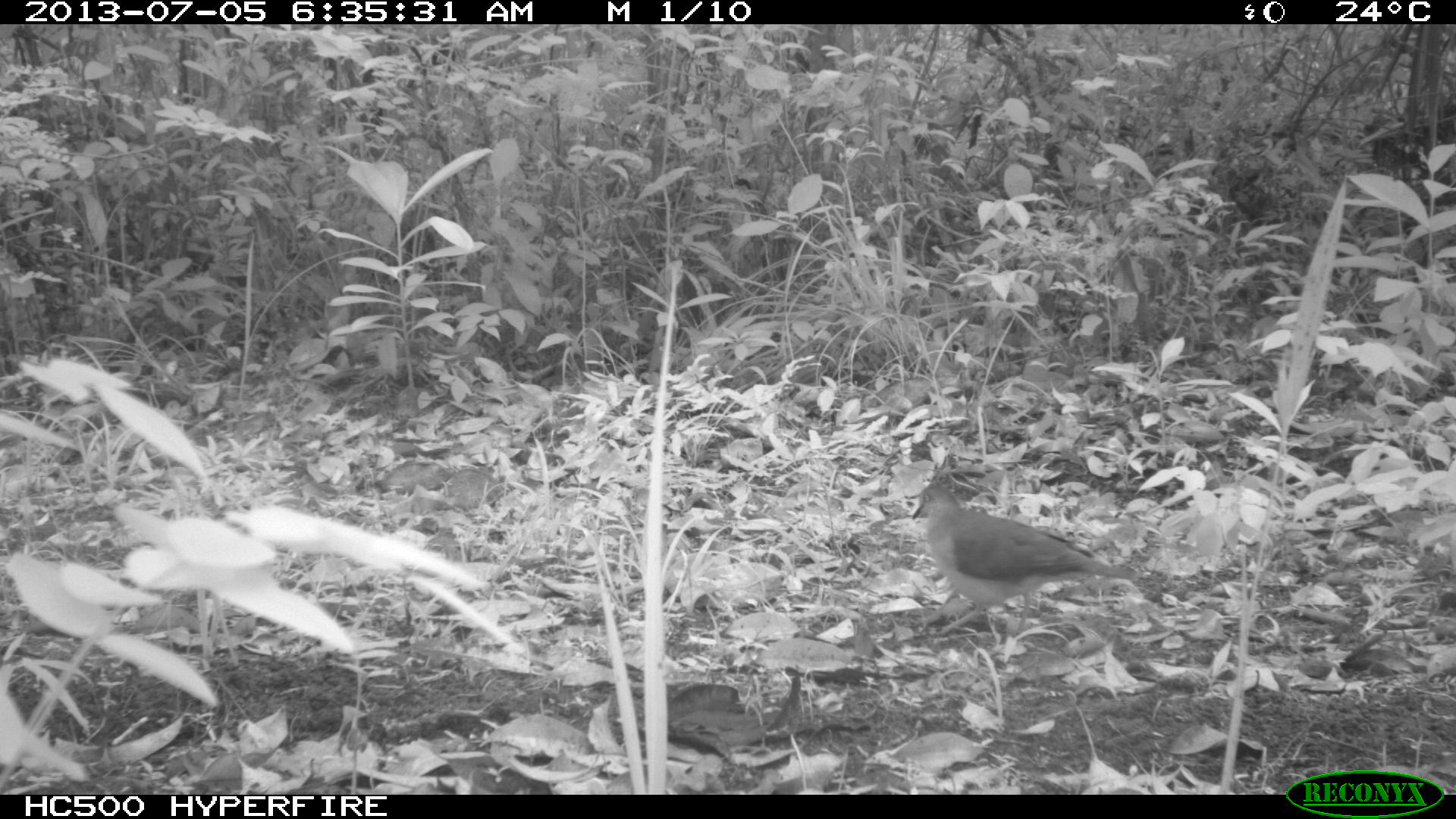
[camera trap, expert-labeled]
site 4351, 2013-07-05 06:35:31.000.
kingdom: Animalia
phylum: Chordata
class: Aves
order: Columbiformes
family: Columbidae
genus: Leptotila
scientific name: Leptotila plumbeiceps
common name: gray-headed dove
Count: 1.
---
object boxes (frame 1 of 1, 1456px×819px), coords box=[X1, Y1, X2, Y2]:
leptotila plumbeiceps: box=[910, 483, 1142, 645]